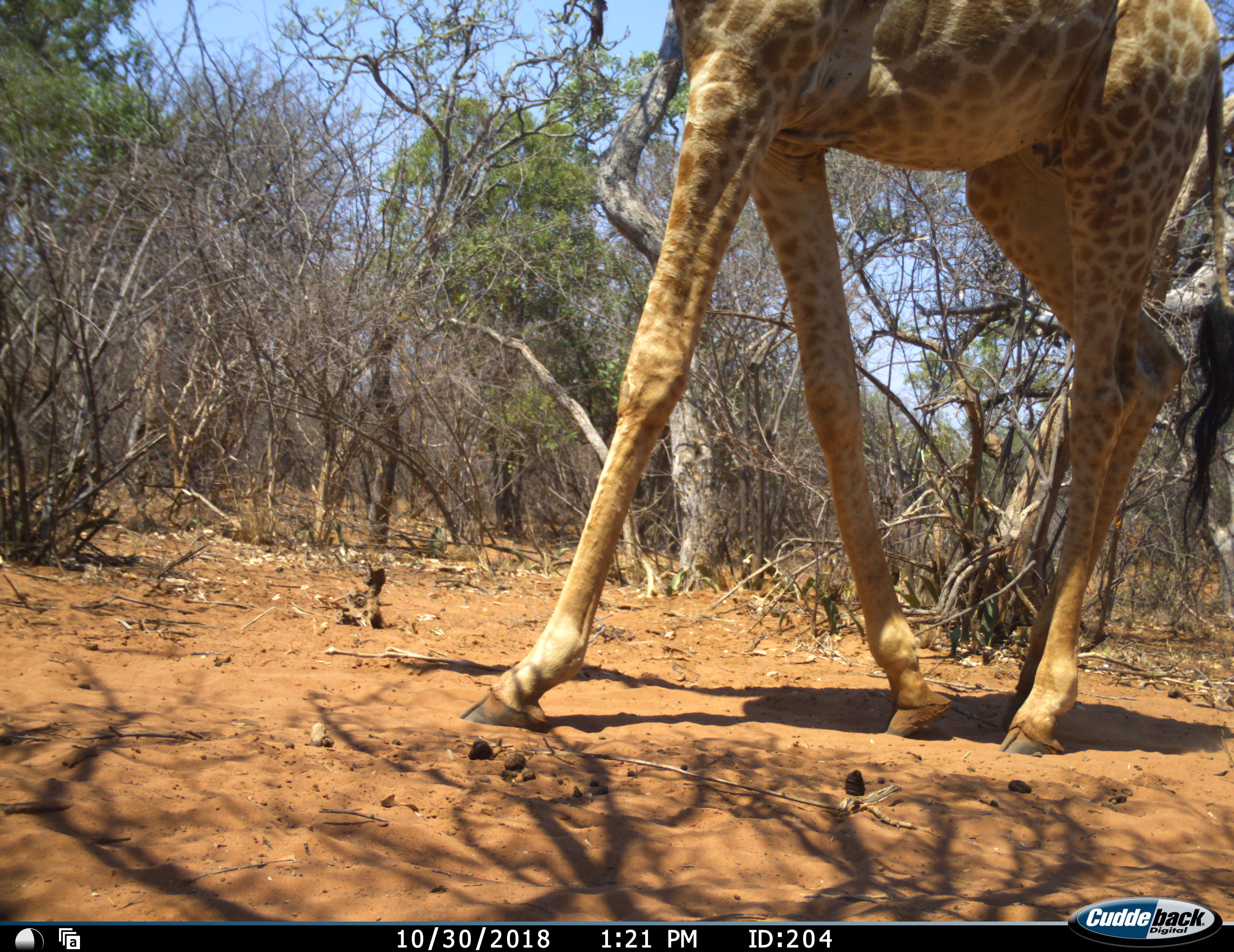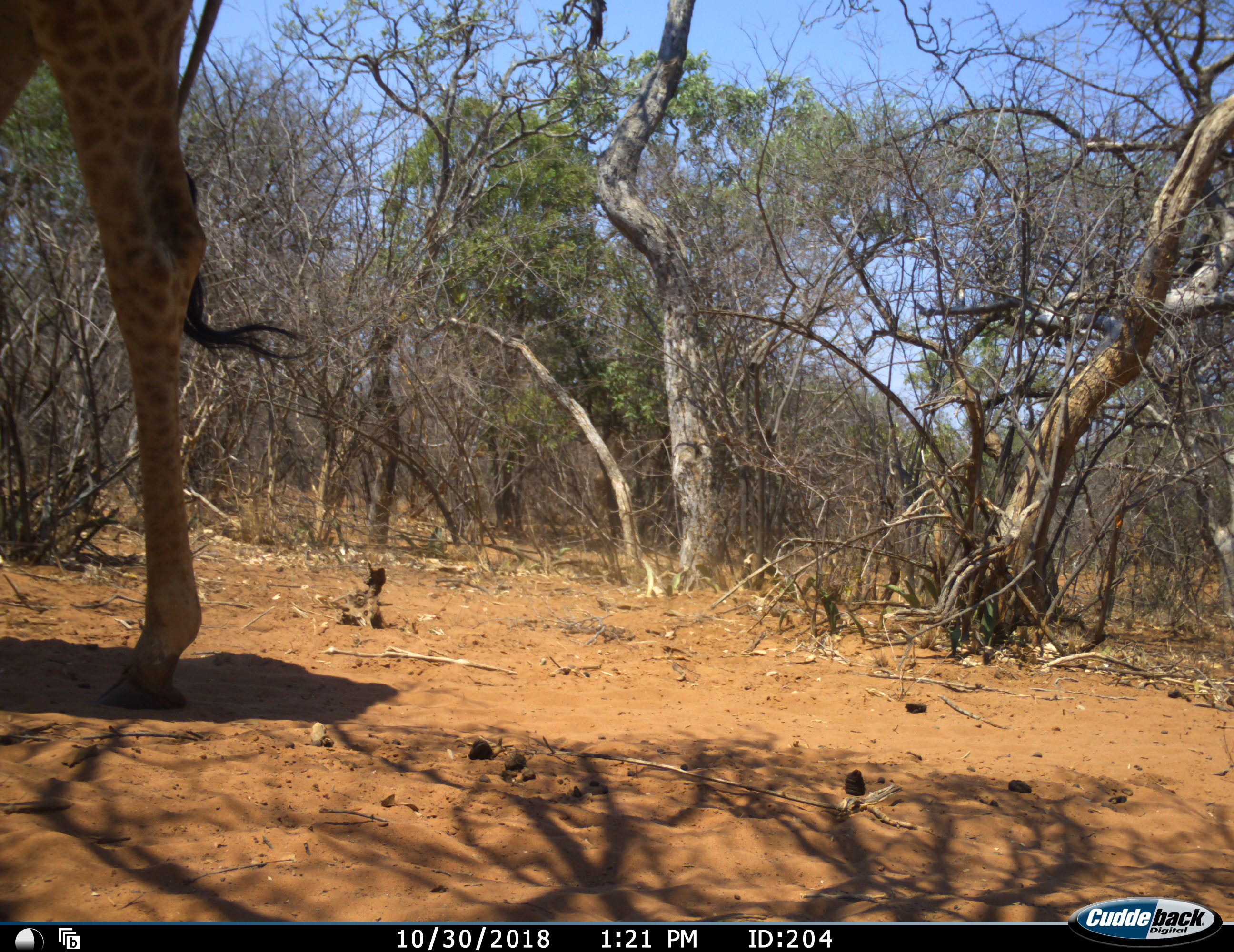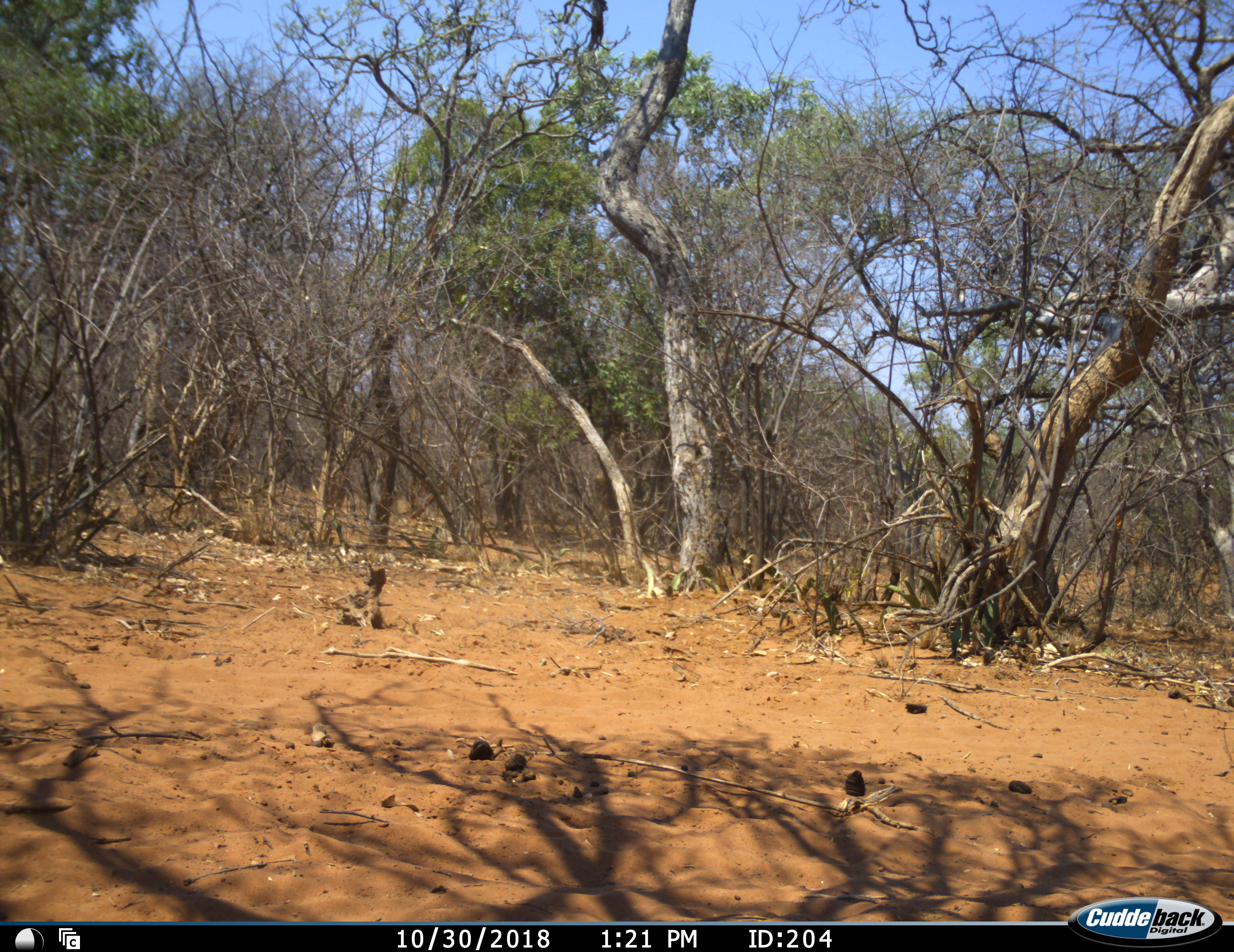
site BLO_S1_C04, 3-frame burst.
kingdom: Animalia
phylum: Chordata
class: Mammalia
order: Artiodactyla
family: Giraffidae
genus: Giraffa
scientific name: Giraffa camelopardalis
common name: giraffe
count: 1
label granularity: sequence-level